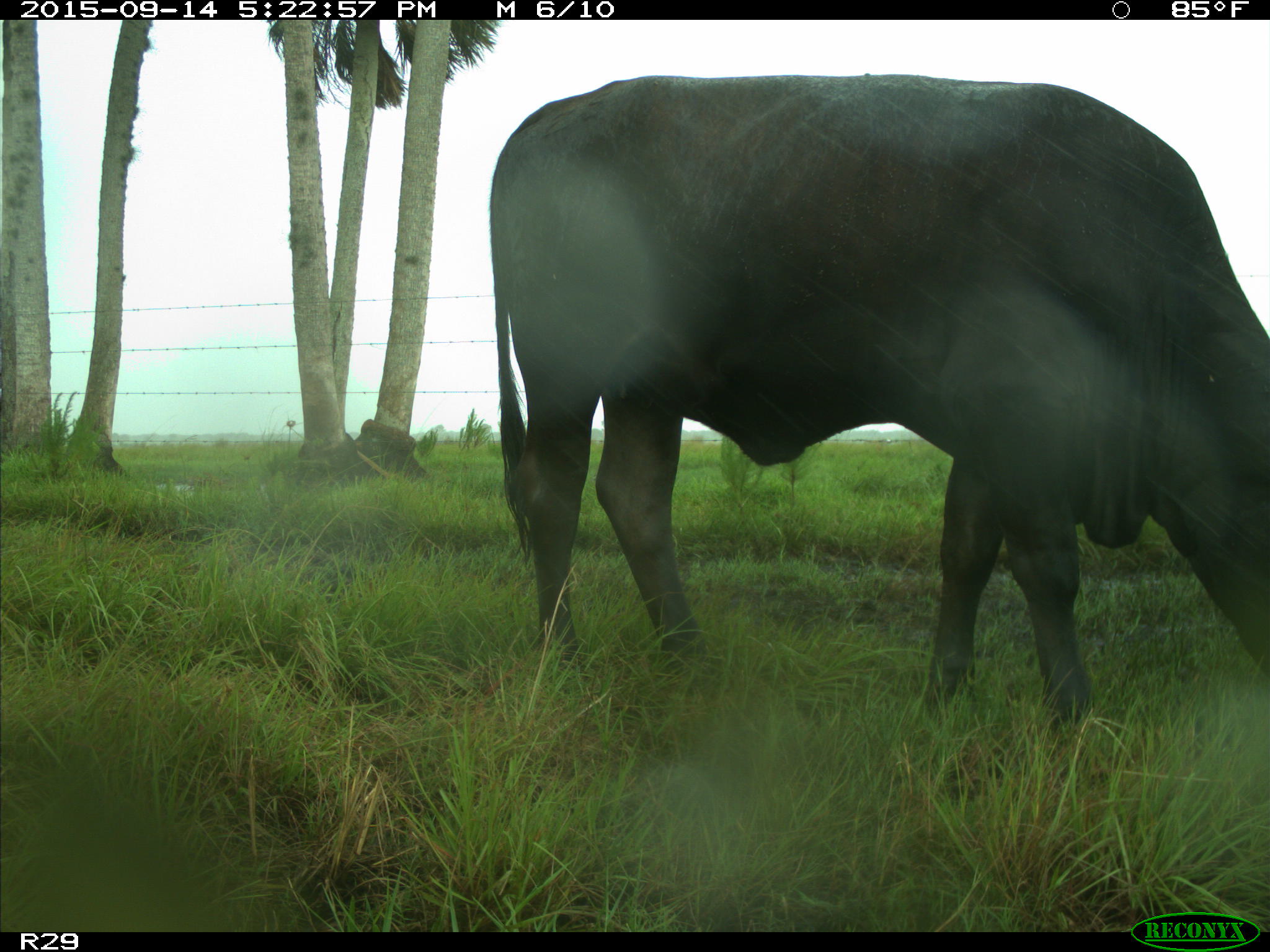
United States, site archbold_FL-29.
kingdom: Animalia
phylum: Chordata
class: Mammalia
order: Artiodactyla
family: Bovidae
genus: Bos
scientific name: Bos taurus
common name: domestic cow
Bos taurus (domestic cow).